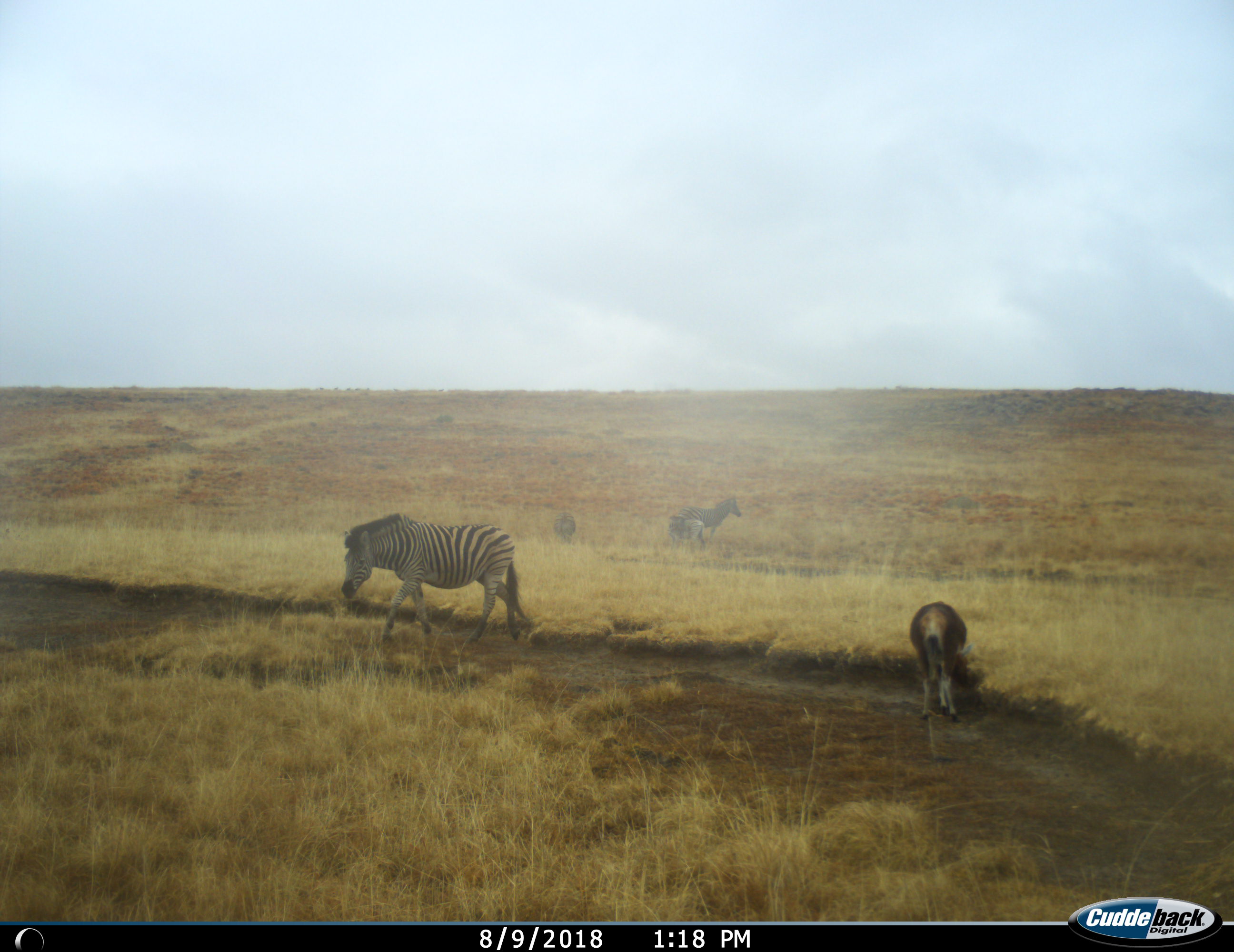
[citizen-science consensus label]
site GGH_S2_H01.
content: unidentified animal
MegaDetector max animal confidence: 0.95